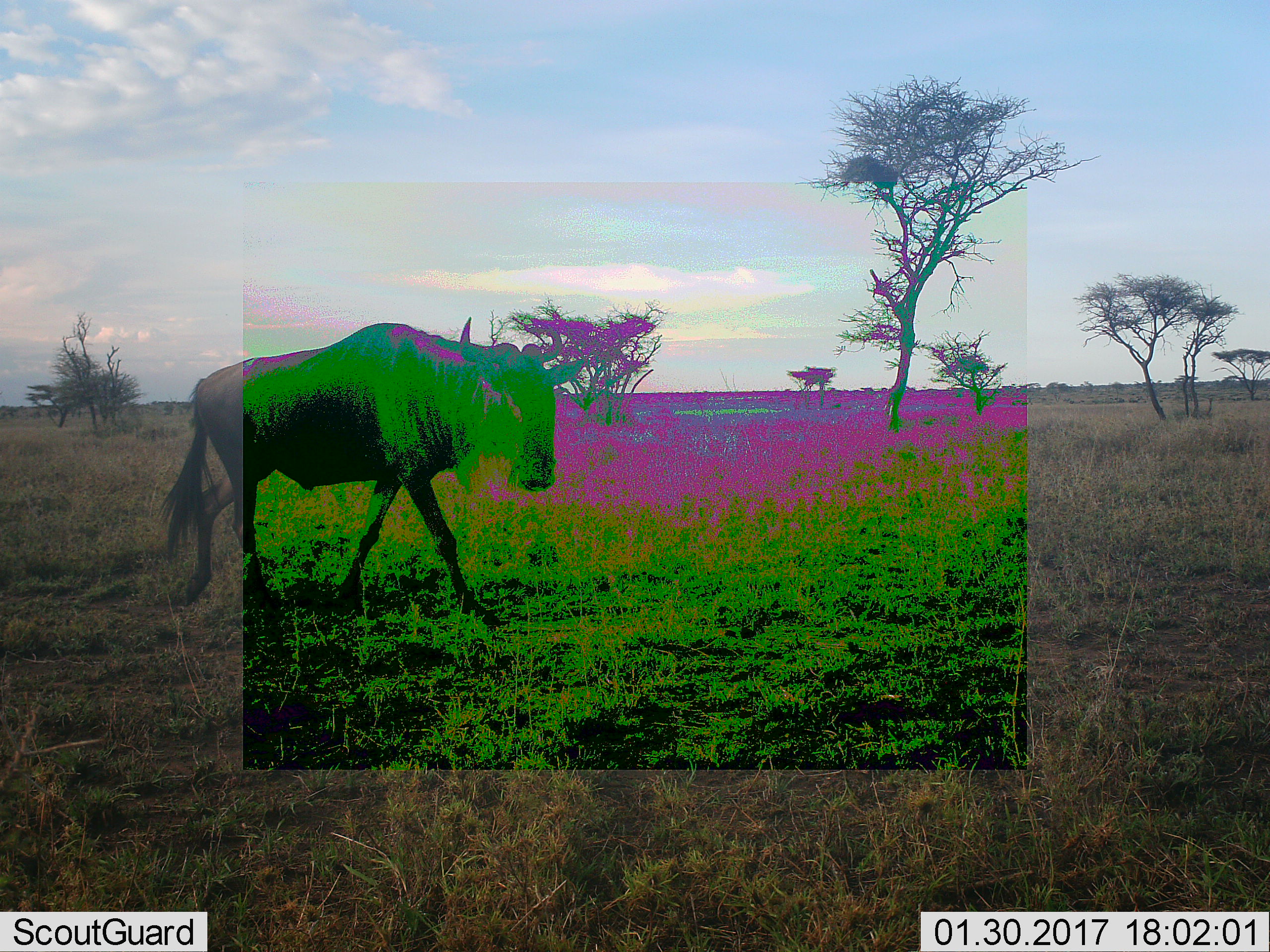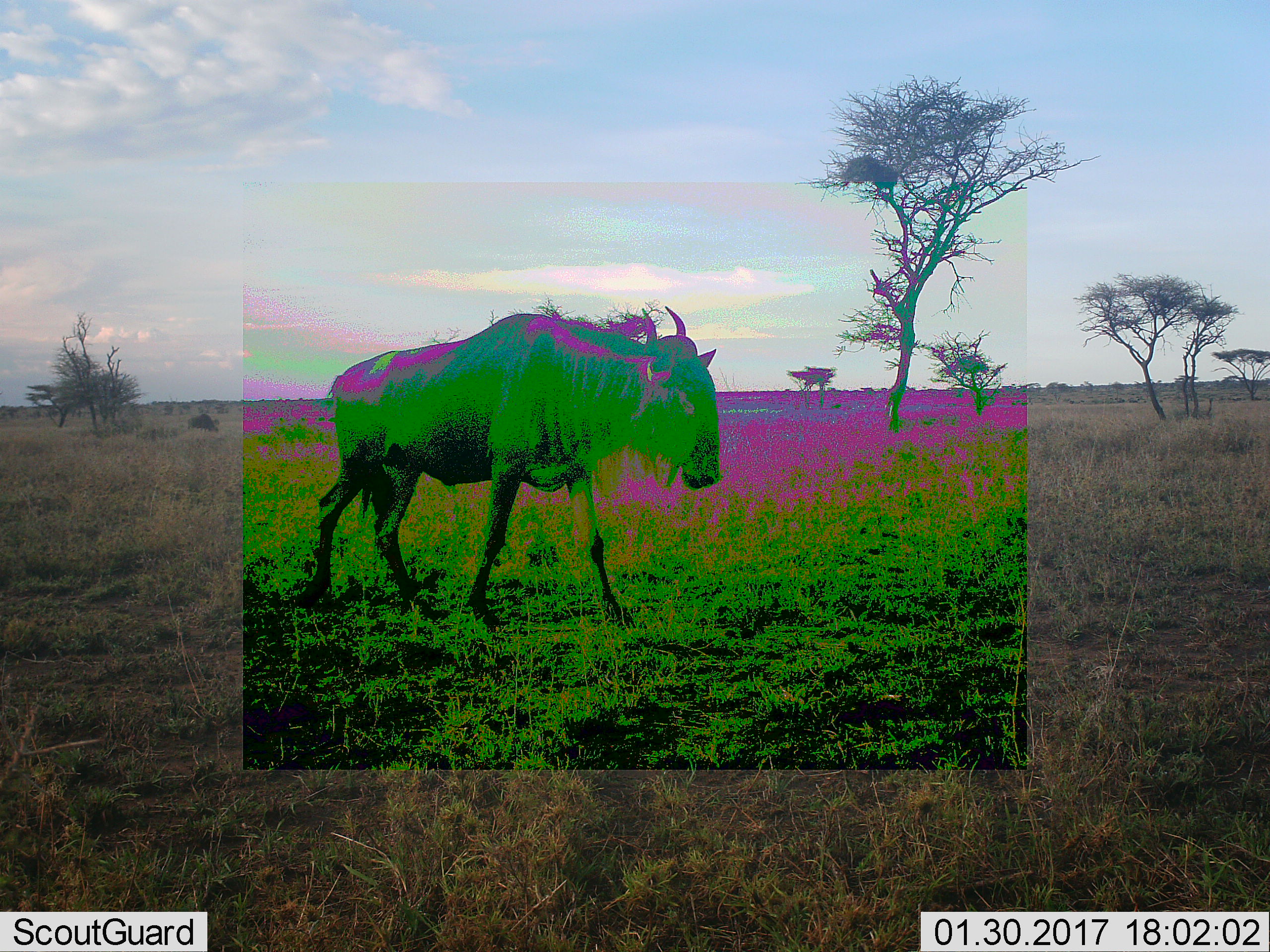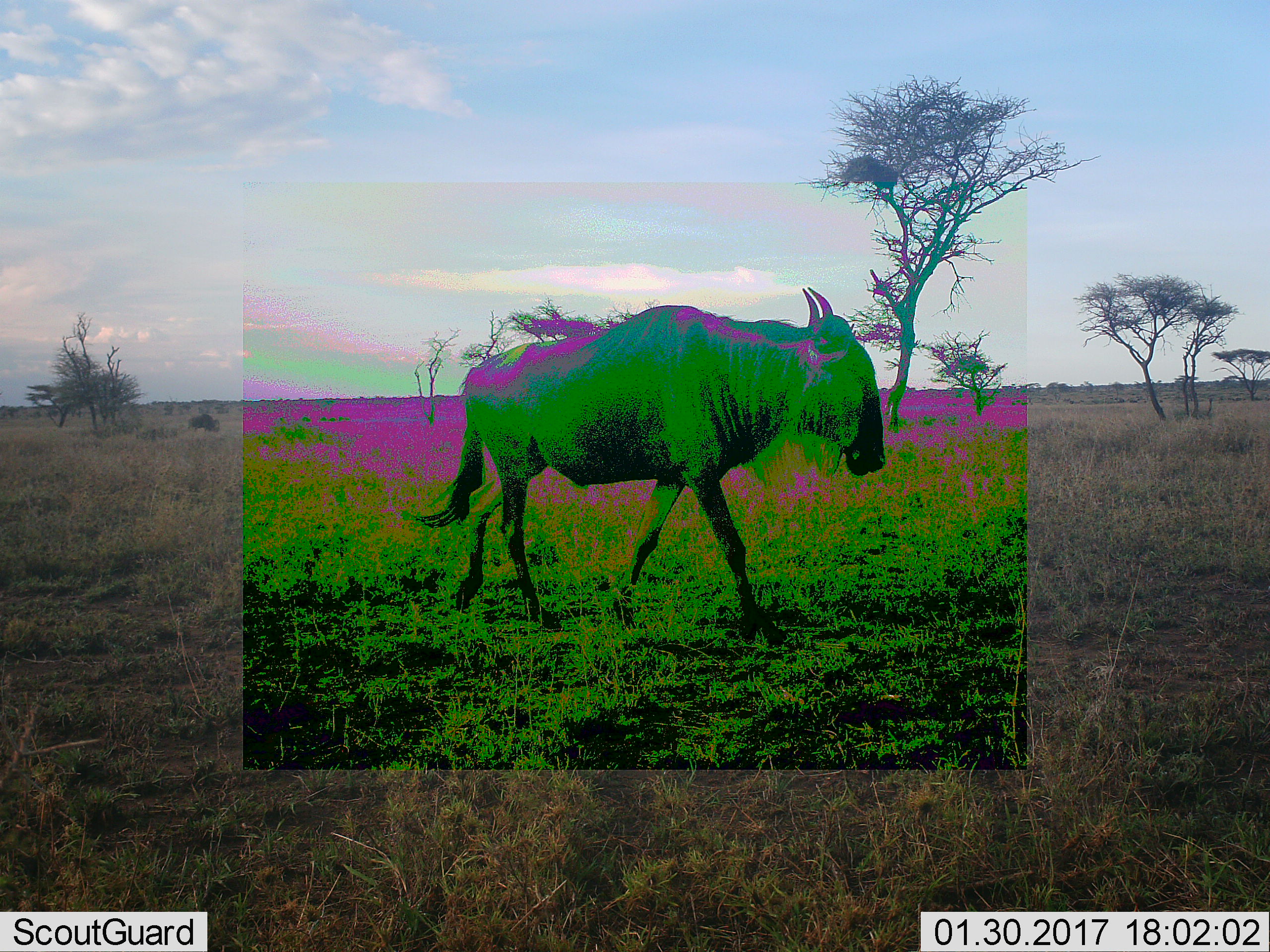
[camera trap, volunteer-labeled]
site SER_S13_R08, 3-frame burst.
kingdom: Animalia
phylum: Chordata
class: Mammalia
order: Artiodactyla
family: Bovidae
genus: Connochaetes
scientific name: Connochaetes taurinus taurinus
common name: blue wildebeest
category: wildebeestblue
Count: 1.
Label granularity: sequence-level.